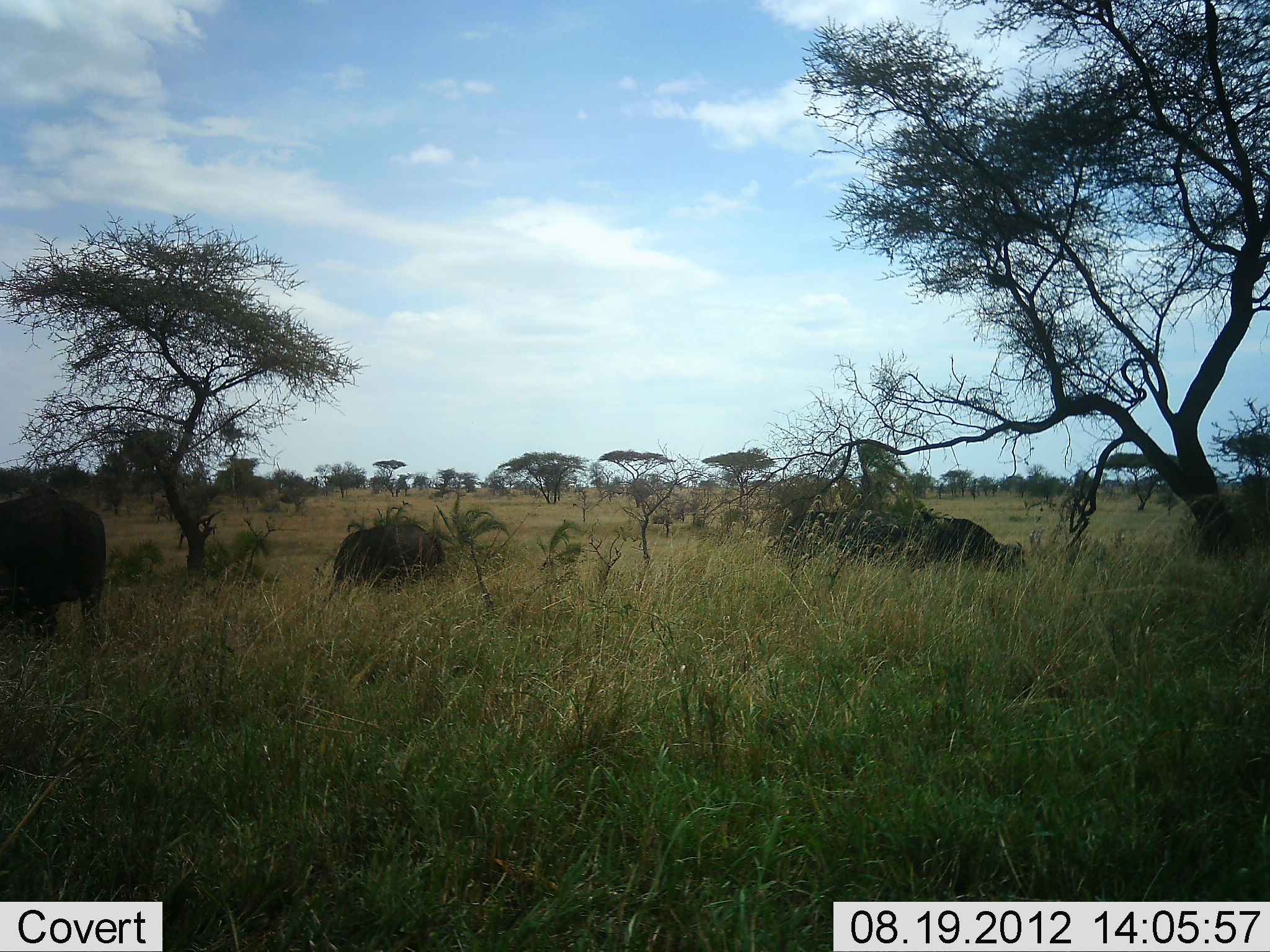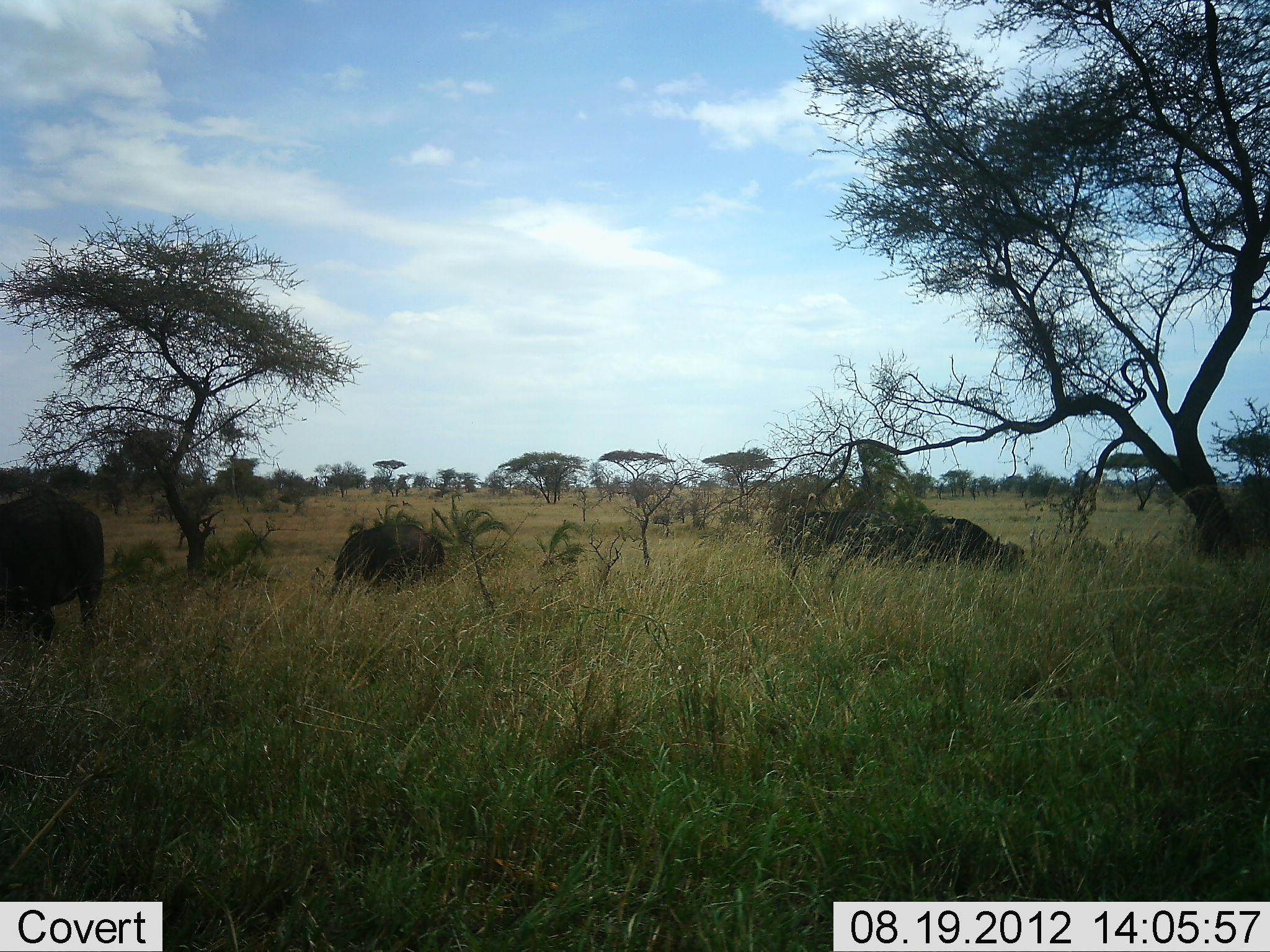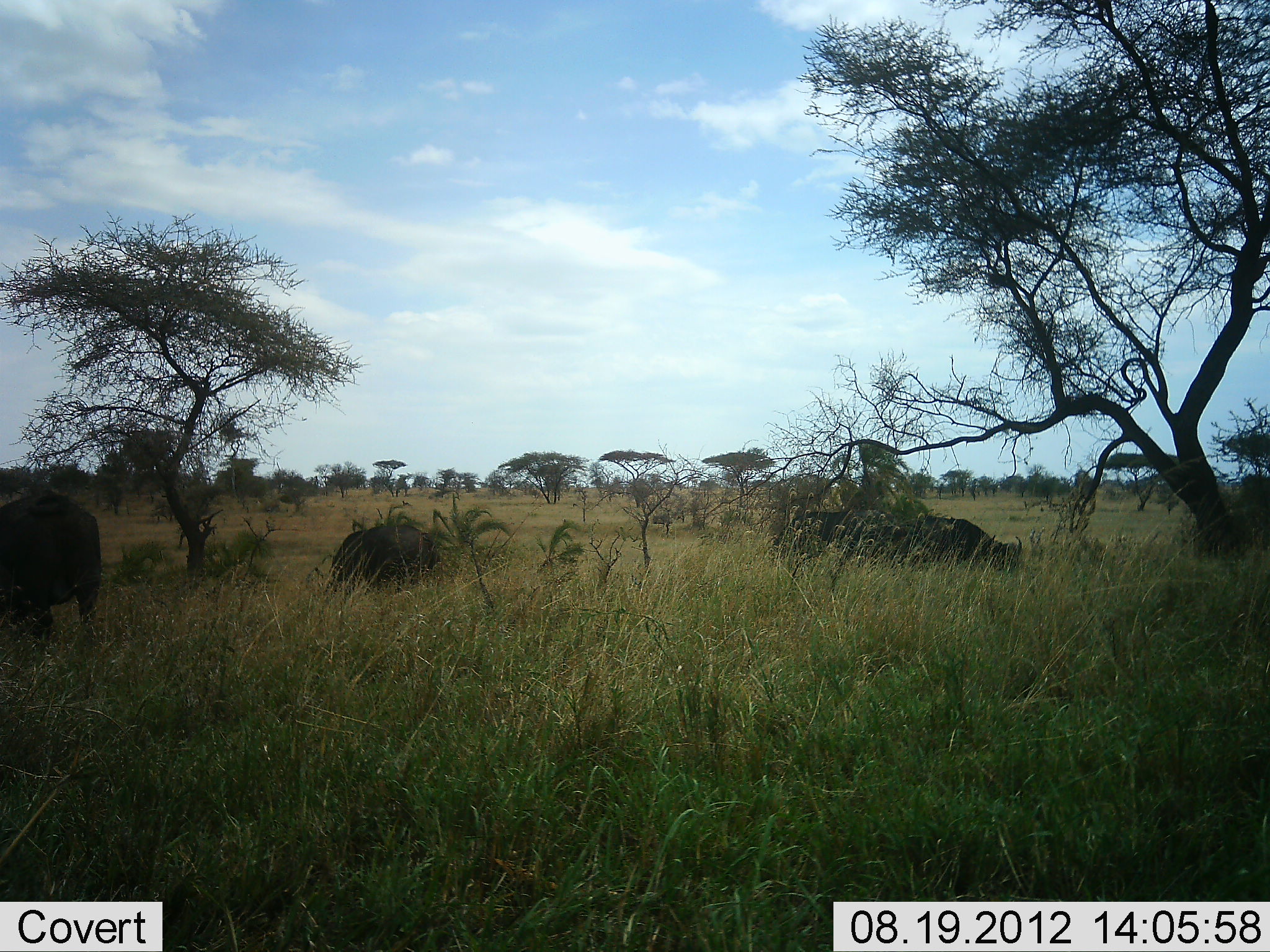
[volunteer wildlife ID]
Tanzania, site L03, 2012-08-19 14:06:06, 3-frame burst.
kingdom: Animalia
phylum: Chordata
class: Mammalia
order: Artiodactyla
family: Bovidae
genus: Syncerus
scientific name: Syncerus caffer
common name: cape buffalo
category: buffalo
Buffalo (cape buffalo) (Syncerus caffer), count 4. Behavior (volunteer vote fractions): standing 10%, resting 30%, moving 0%, interacting 0%. Young present (vote fraction): 0%. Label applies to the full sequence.